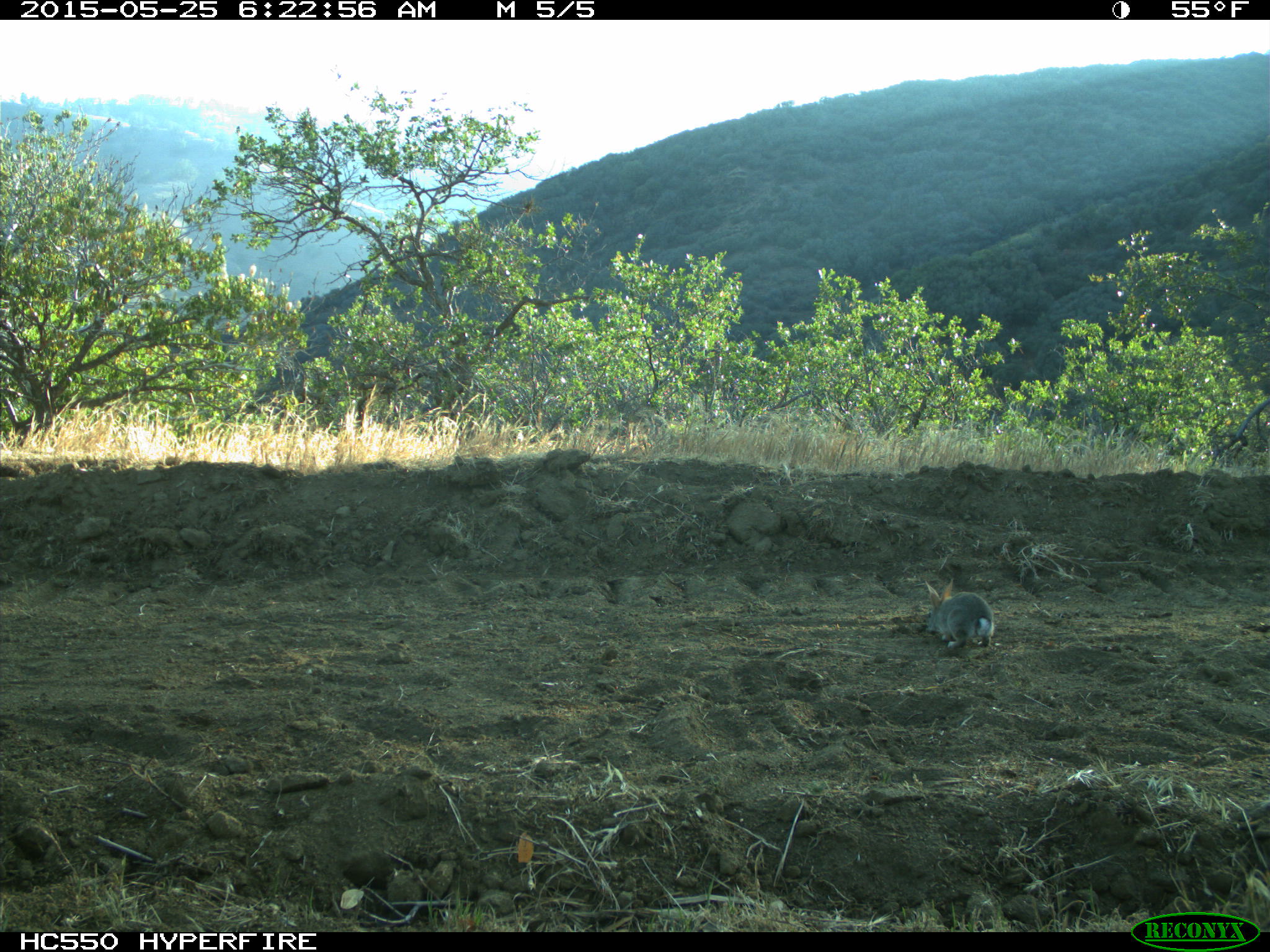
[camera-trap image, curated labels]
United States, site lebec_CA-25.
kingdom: Animalia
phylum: Chordata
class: Mammalia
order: Lagomorpha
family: Leporidae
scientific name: Leporidae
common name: rabbits and hares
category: unidentified rabbit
Unidentified rabbit (rabbits and hares) (Leporidae).